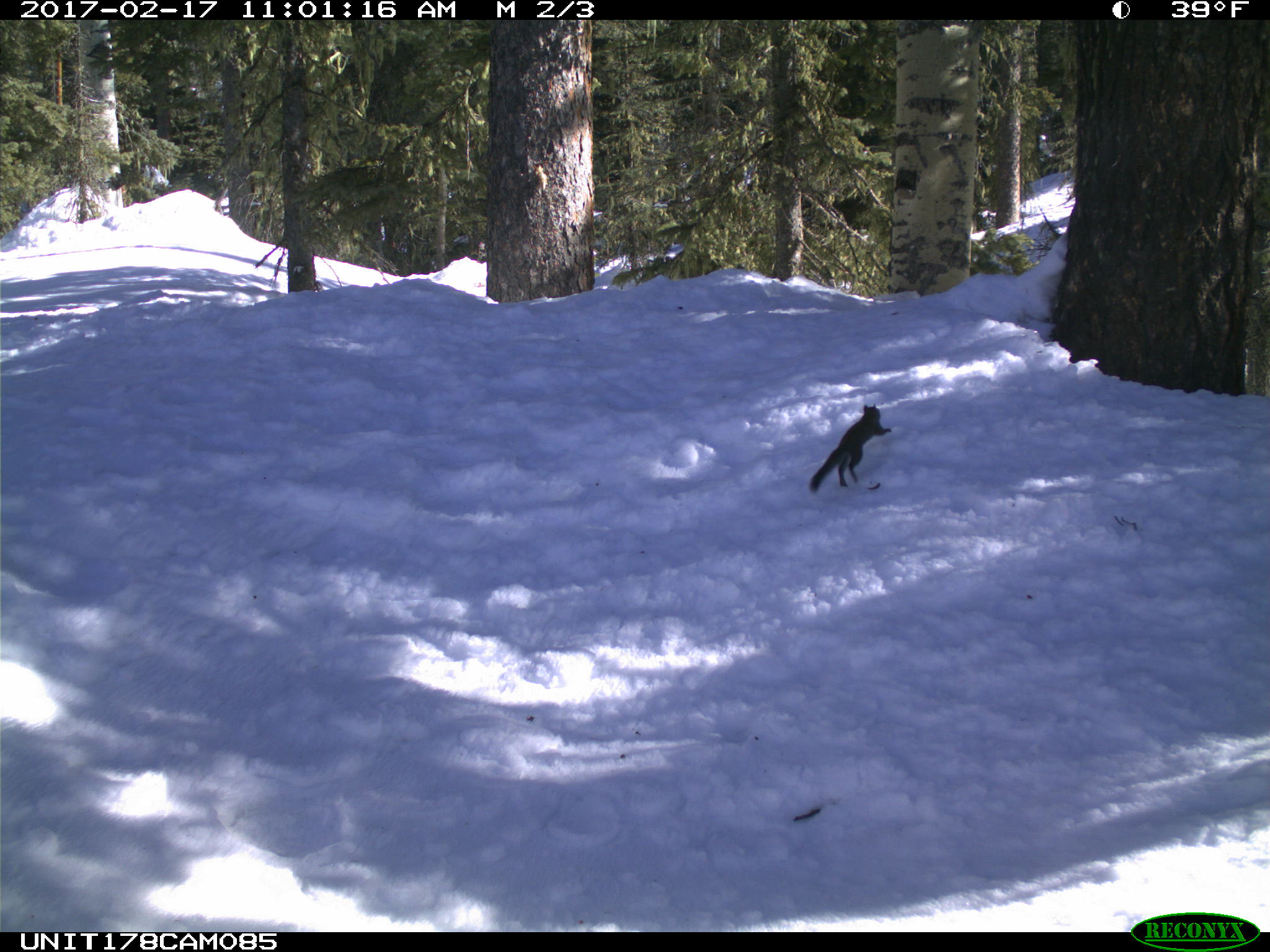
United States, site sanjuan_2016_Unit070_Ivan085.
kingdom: Animalia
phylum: Chordata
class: Mammalia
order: Rodentia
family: Sciuridae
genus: Tamiasciurus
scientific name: Tamiasciurus hudsonicus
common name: american red squirrel